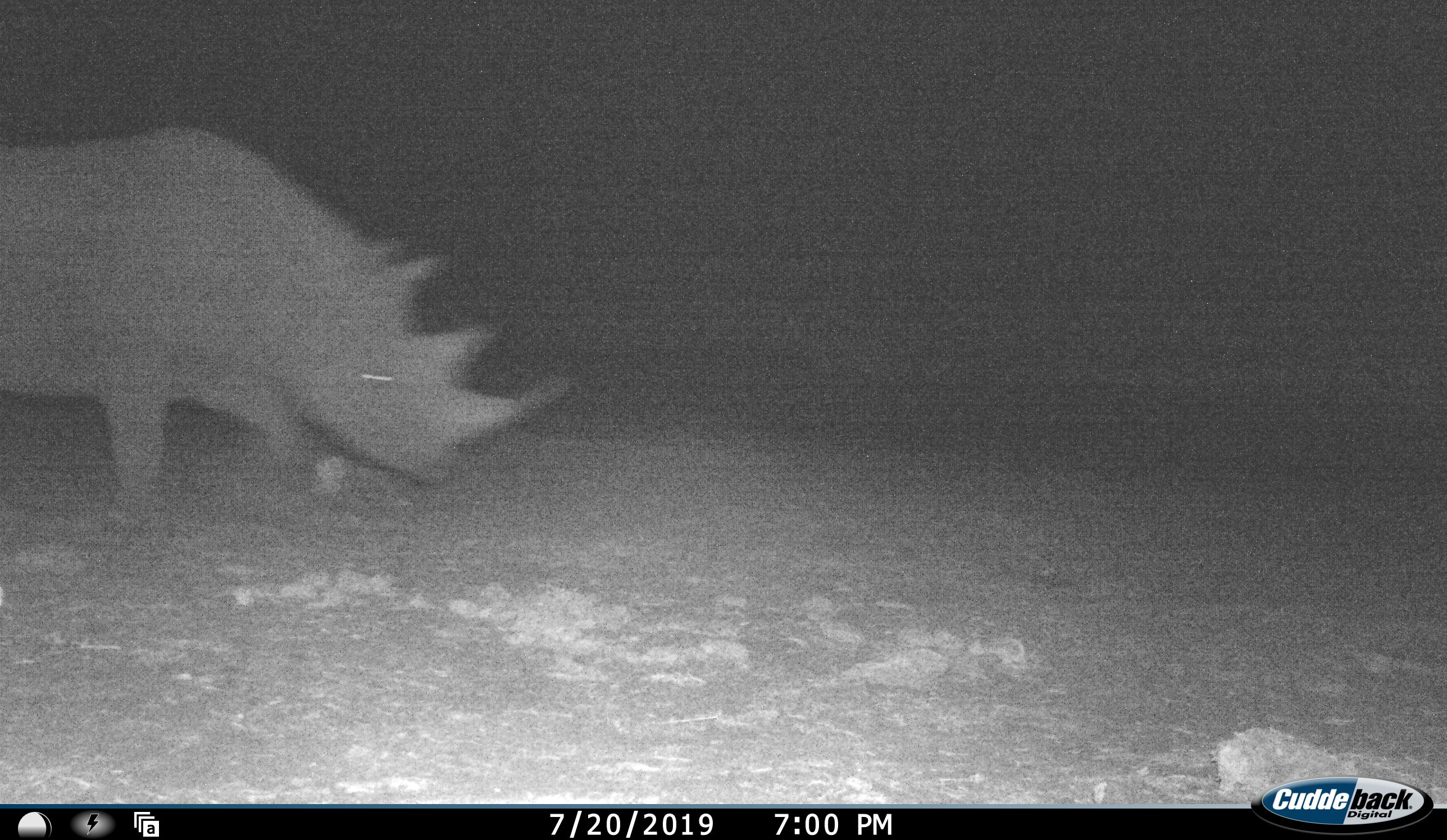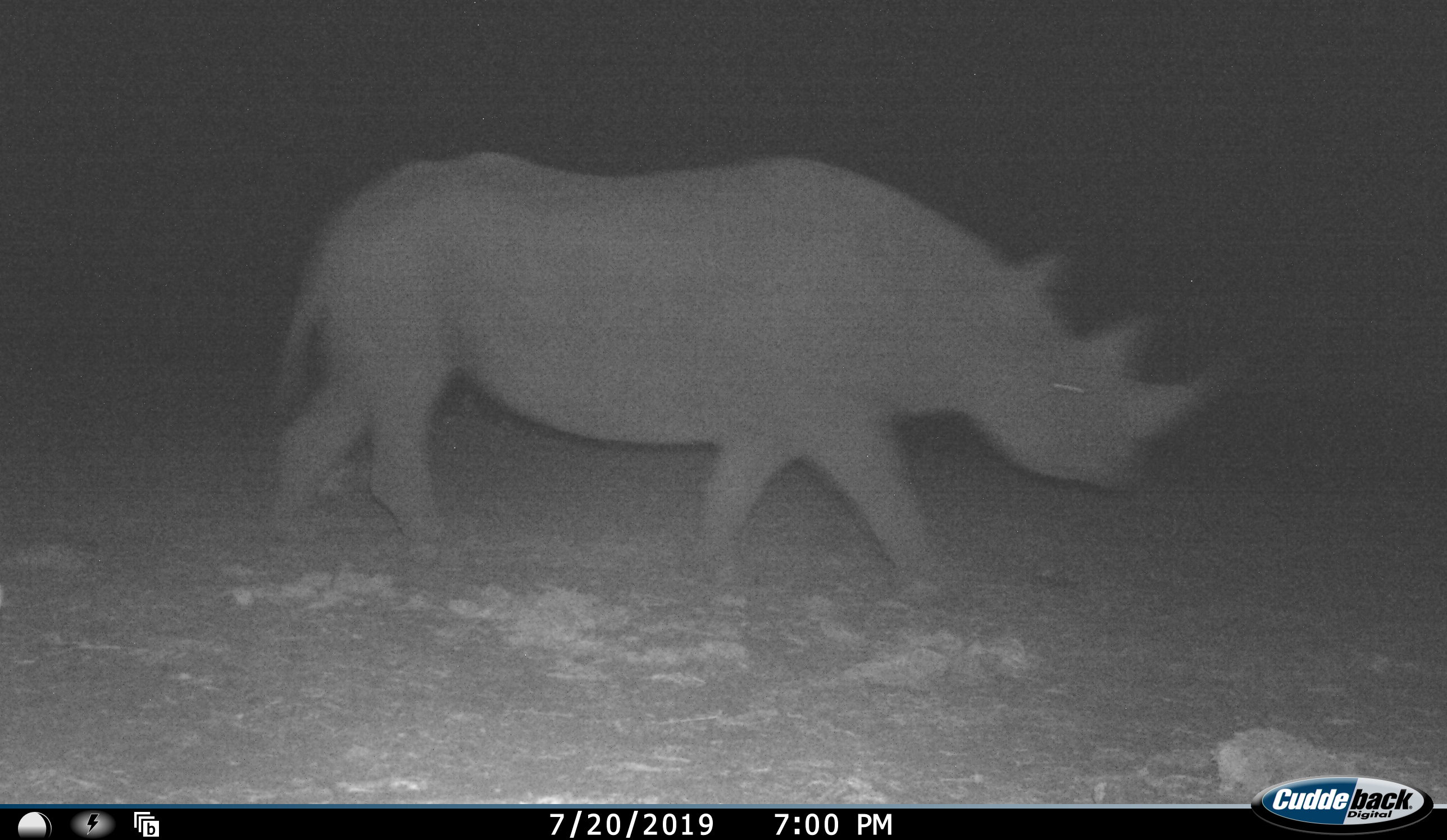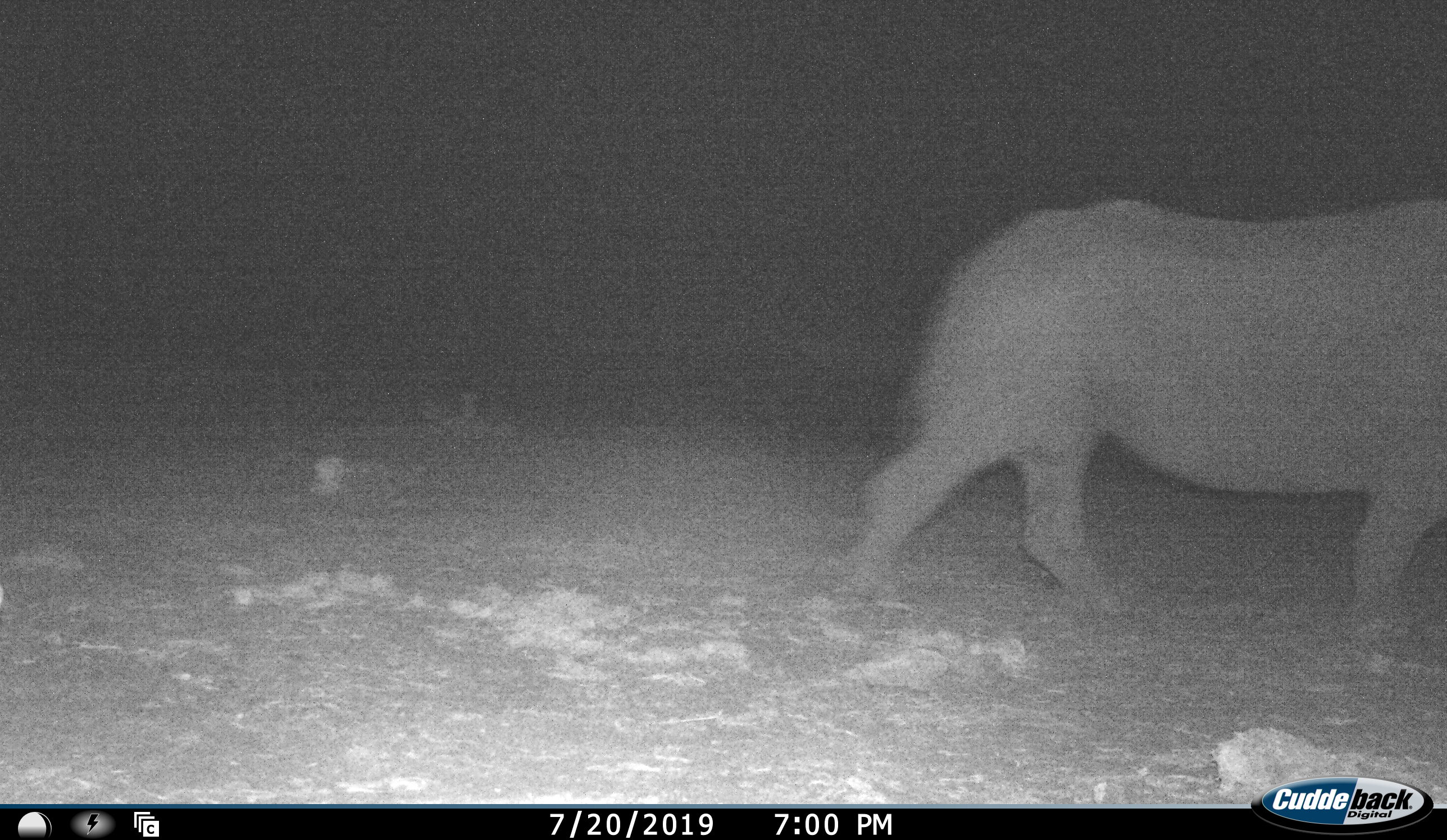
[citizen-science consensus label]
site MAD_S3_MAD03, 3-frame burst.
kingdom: Animalia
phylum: Chordata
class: Mammalia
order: Perissodactyla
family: Rhinocerotidae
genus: Diceros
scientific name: Diceros bicornis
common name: black rhinoceros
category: rhinocerosblack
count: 1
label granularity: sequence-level